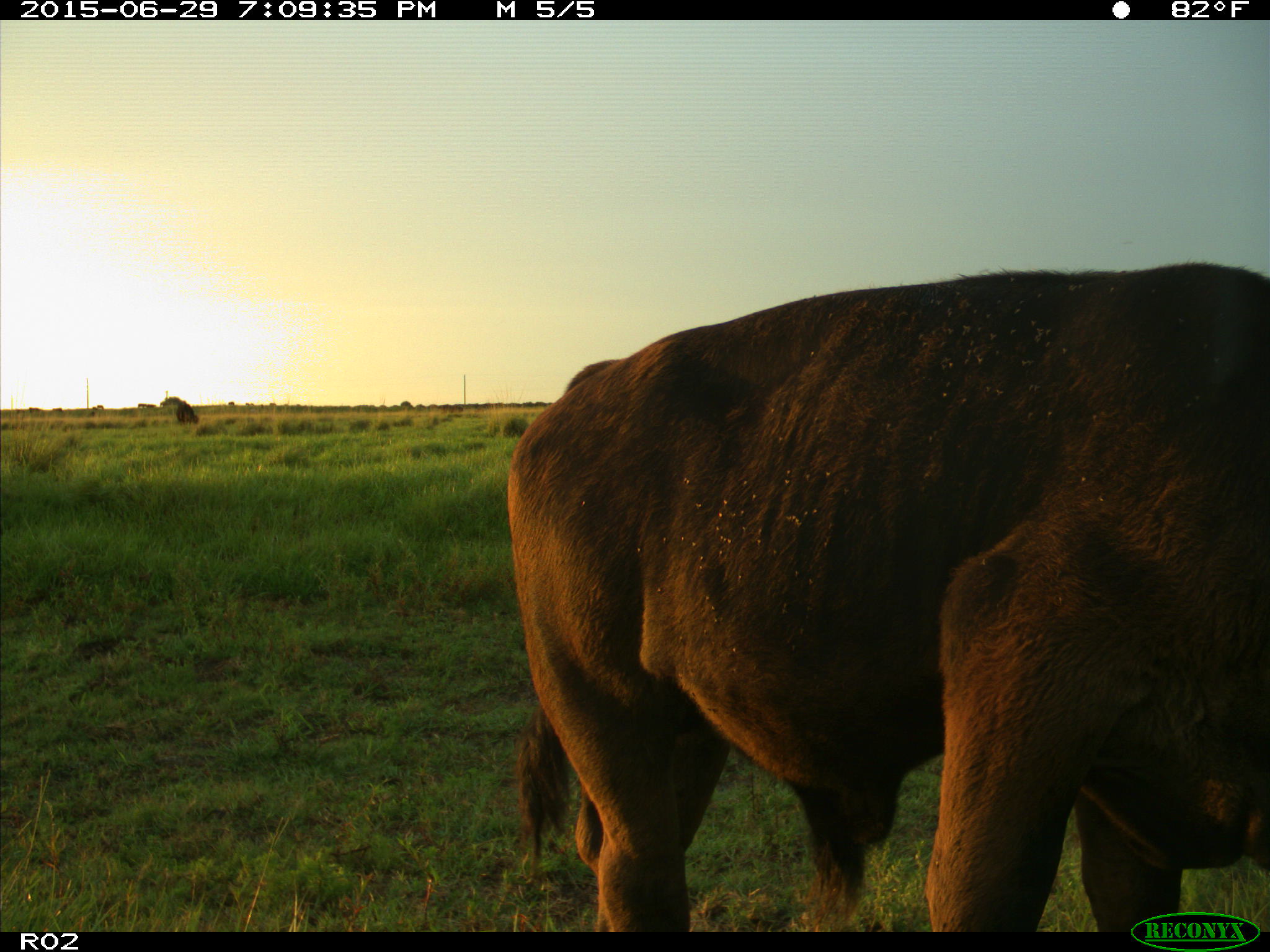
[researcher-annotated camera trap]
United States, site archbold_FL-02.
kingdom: Animalia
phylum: Chordata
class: Mammalia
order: Artiodactyla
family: Bovidae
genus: Bos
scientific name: Bos taurus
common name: domestic cow